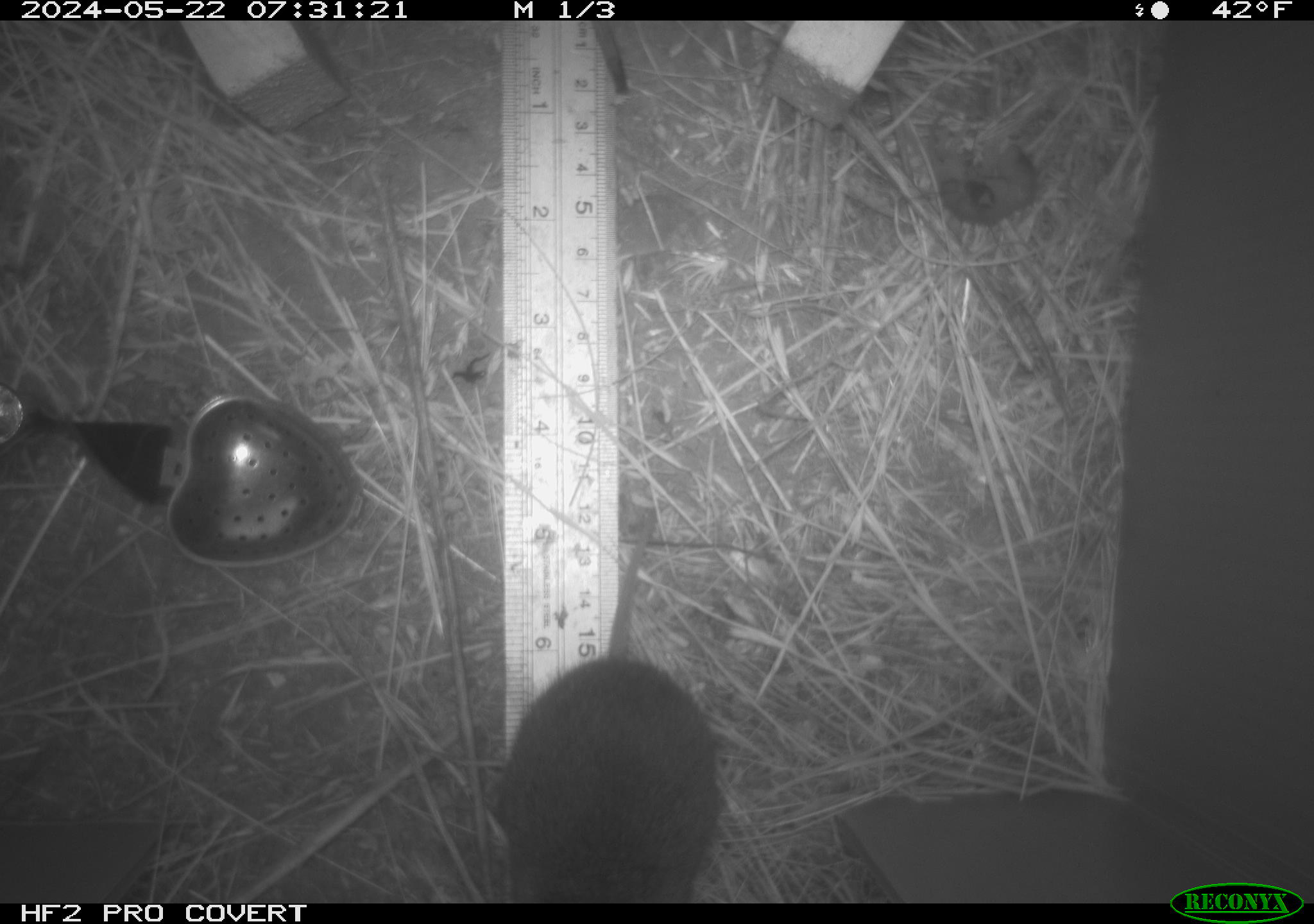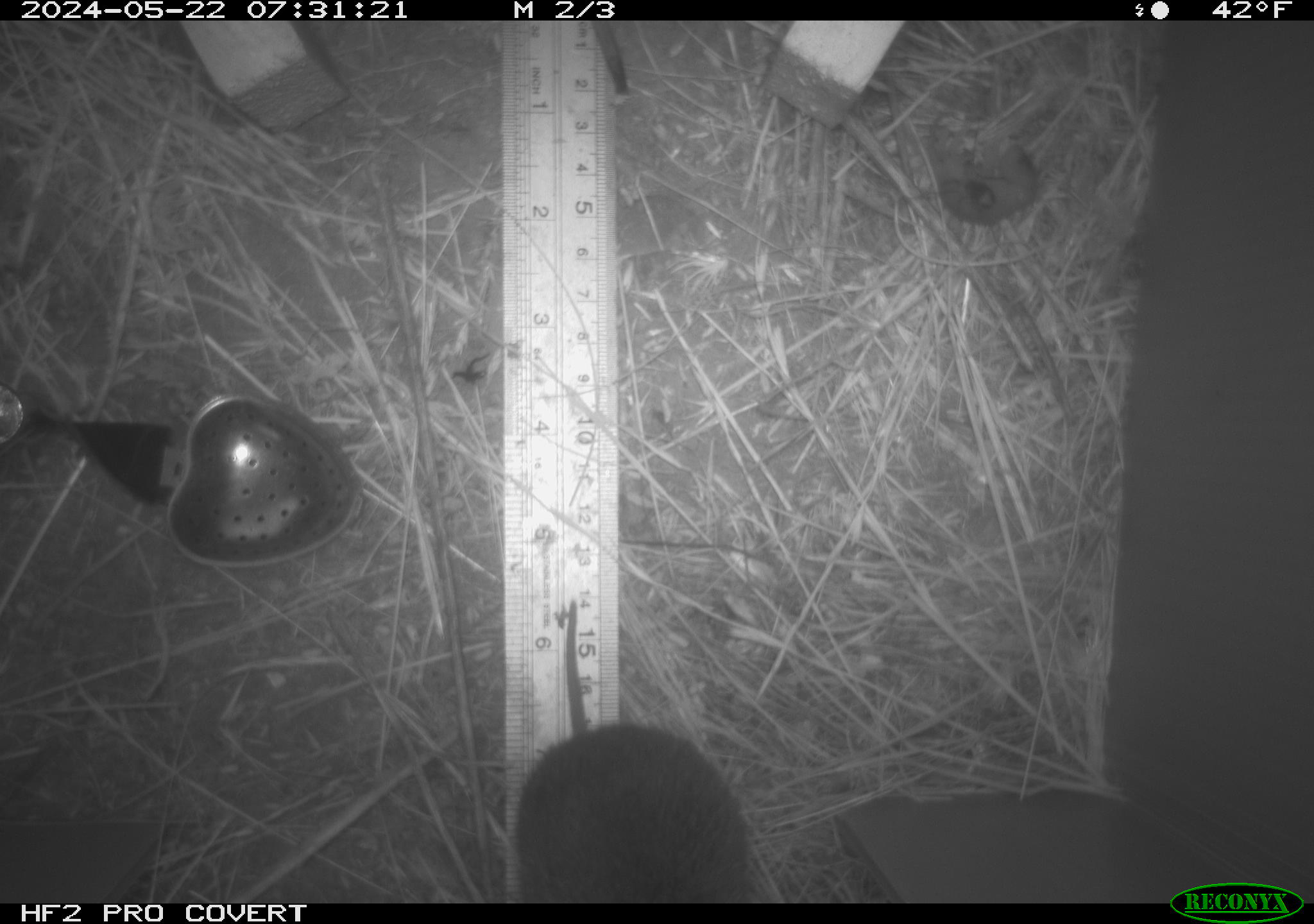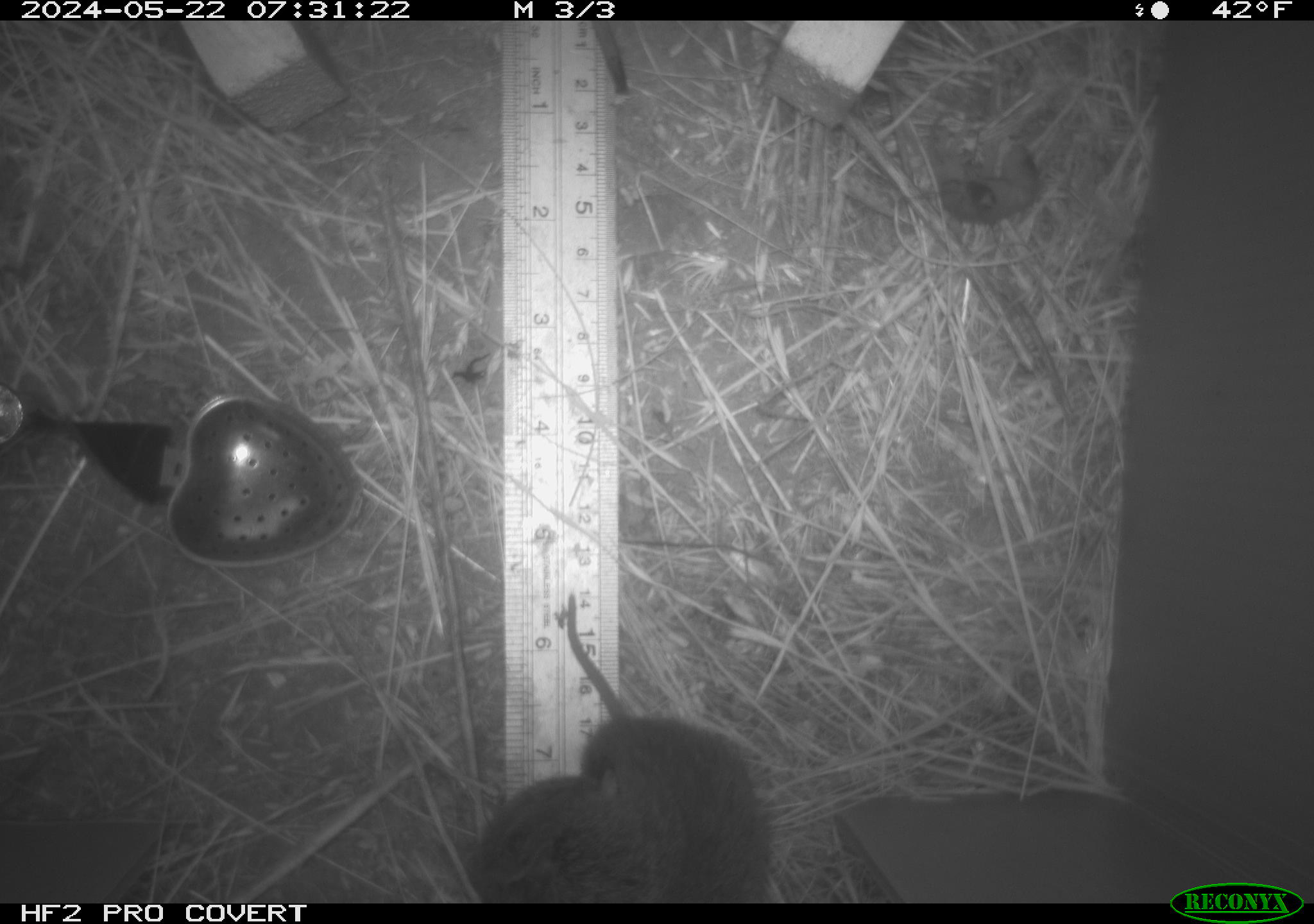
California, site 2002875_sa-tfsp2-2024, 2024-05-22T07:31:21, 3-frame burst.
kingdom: Animalia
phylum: Chordata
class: Mammalia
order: Rodentia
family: Cricetidae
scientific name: Arvicolinae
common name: voles, lemmings, and muskrats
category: arvicolinae subfamily